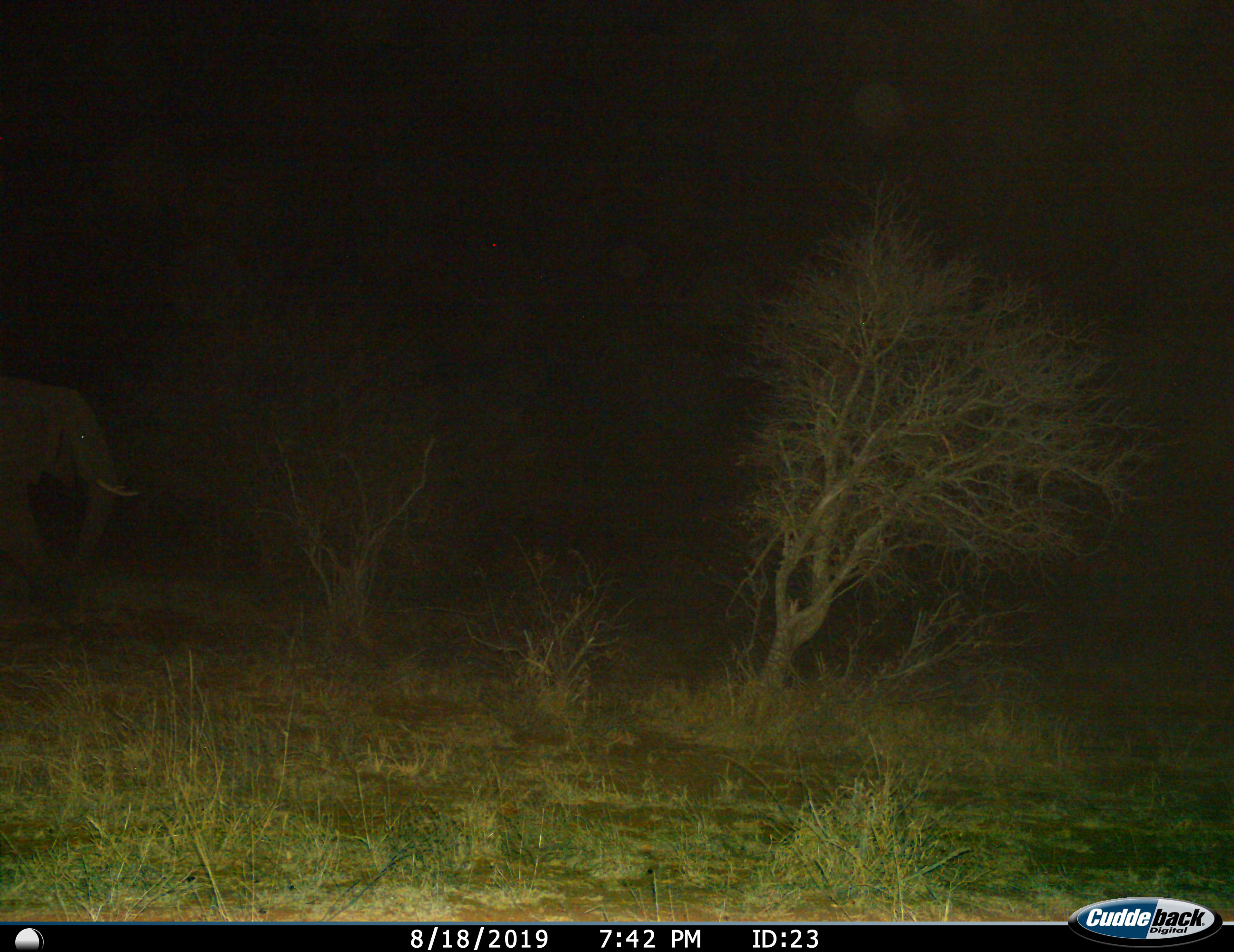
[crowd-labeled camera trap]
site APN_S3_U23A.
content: unidentified animal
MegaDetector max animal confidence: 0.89